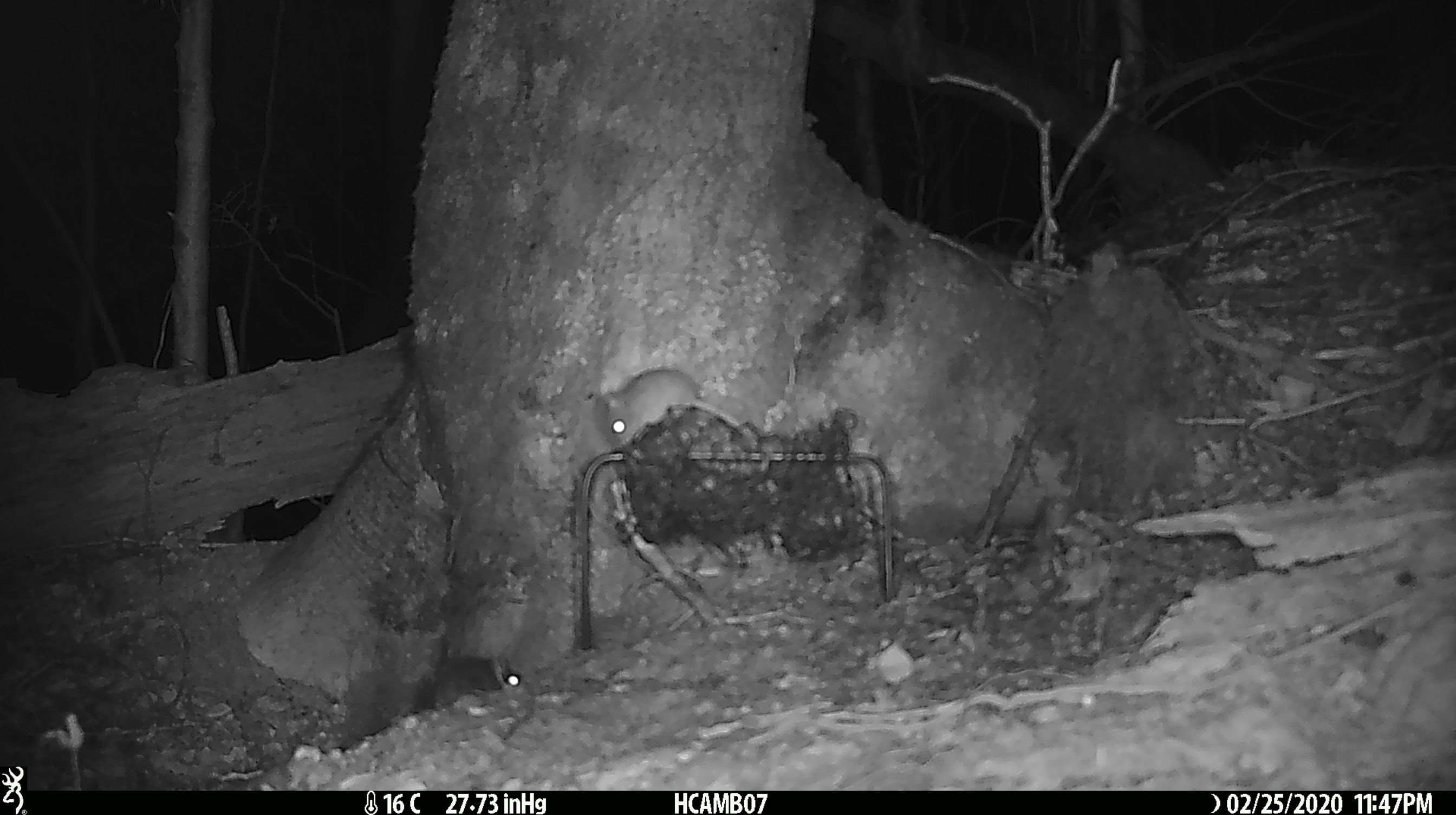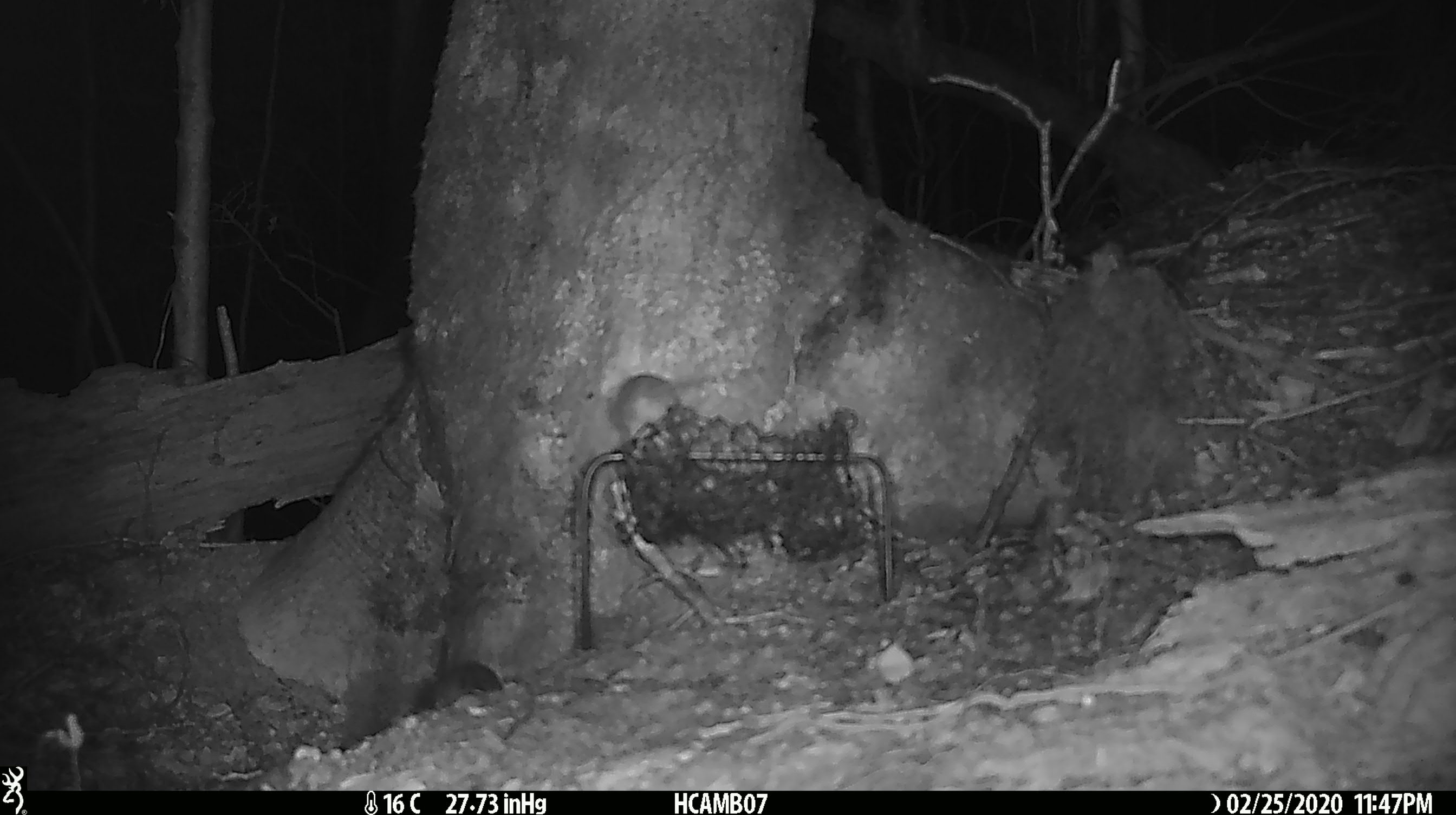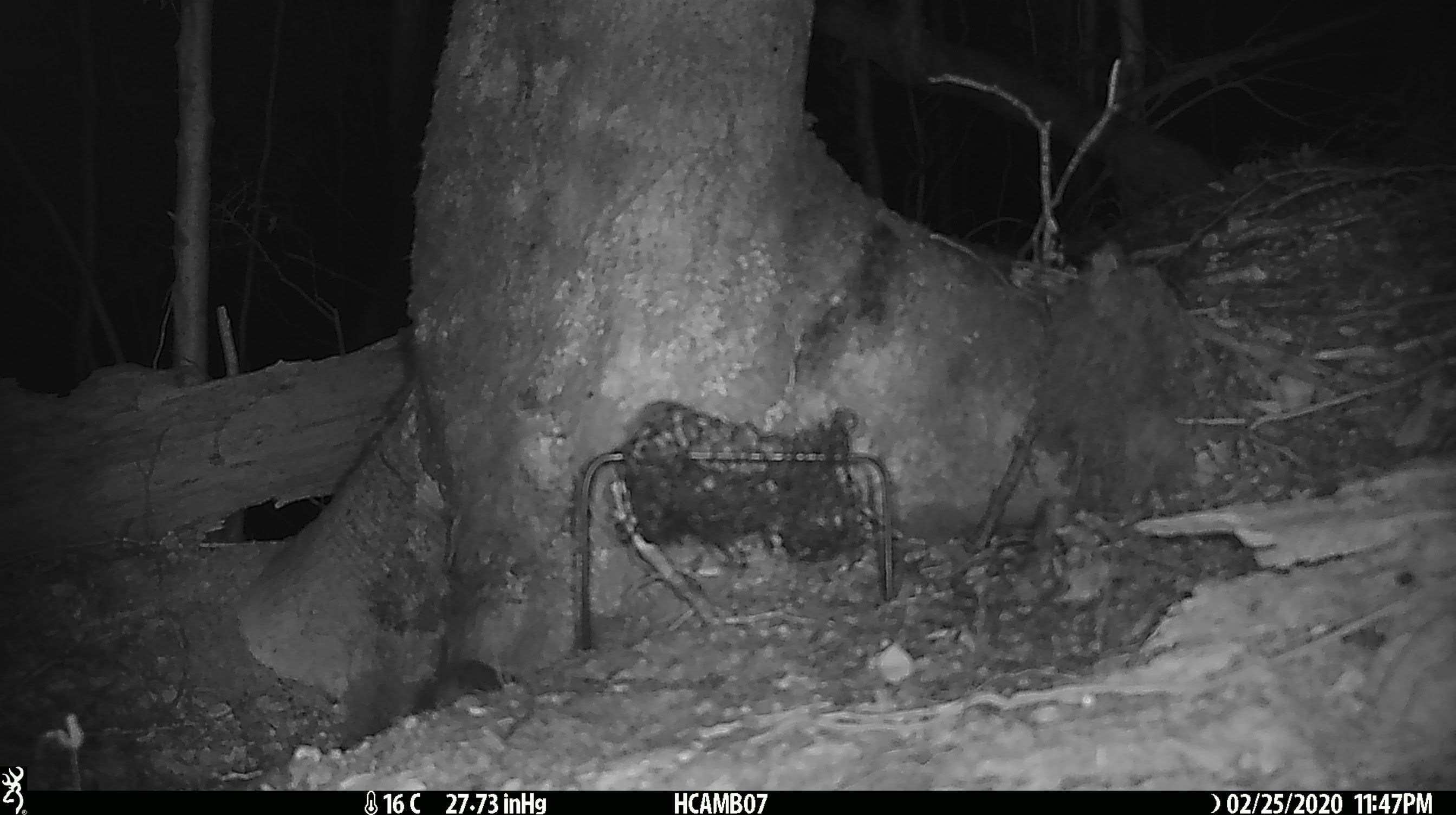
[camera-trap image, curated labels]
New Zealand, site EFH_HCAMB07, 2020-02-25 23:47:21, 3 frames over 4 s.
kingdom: Animalia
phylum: Chordata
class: Mammalia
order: Rodentia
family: Muridae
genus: Mus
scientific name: Mus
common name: mouse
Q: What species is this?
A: Mouse (Mus).